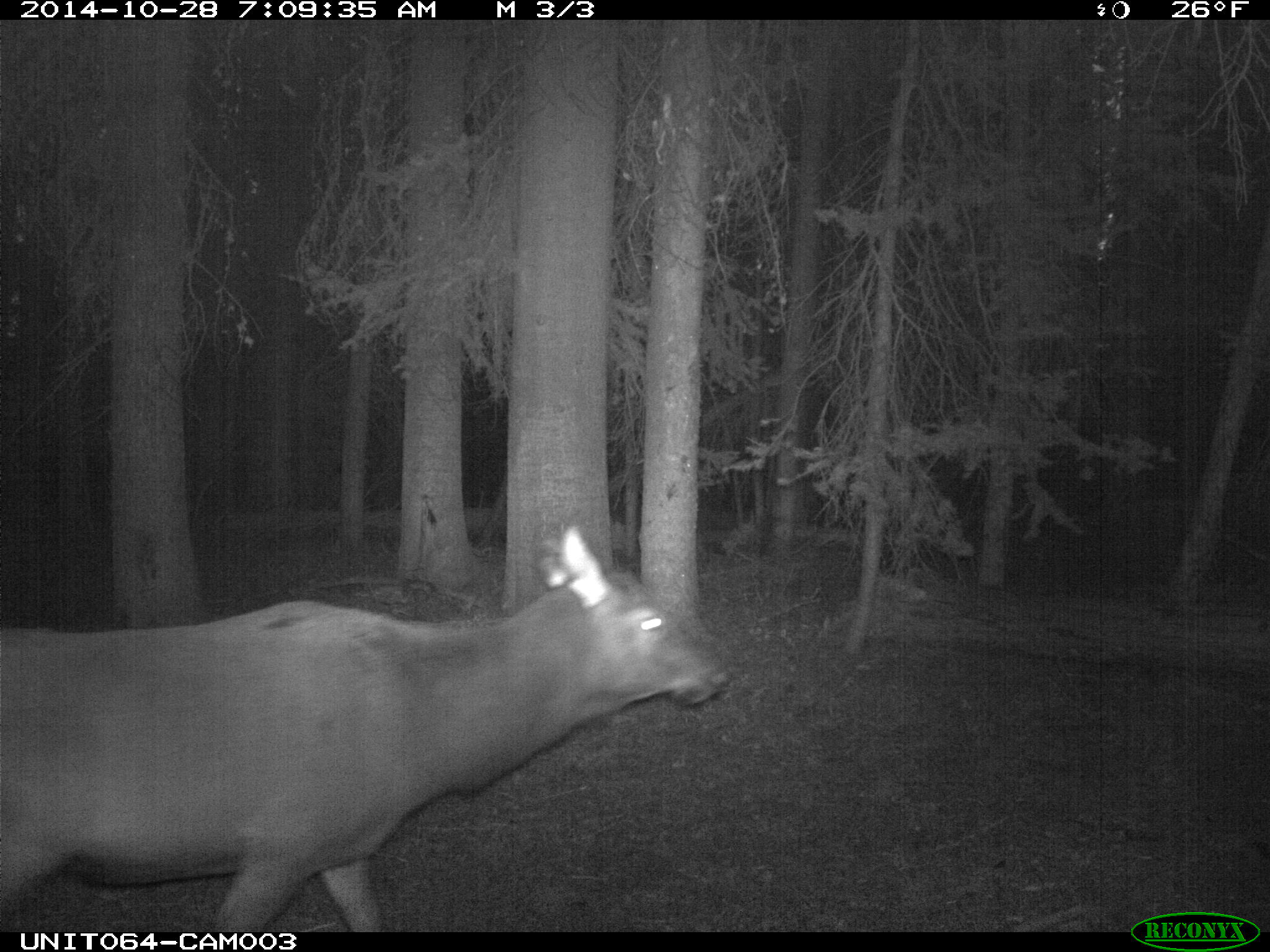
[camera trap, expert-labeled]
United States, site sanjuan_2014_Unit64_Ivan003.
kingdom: Animalia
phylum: Chordata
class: Mammalia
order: Artiodactyla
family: Cervidae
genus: Cervus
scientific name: Cervus elaphus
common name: red deer